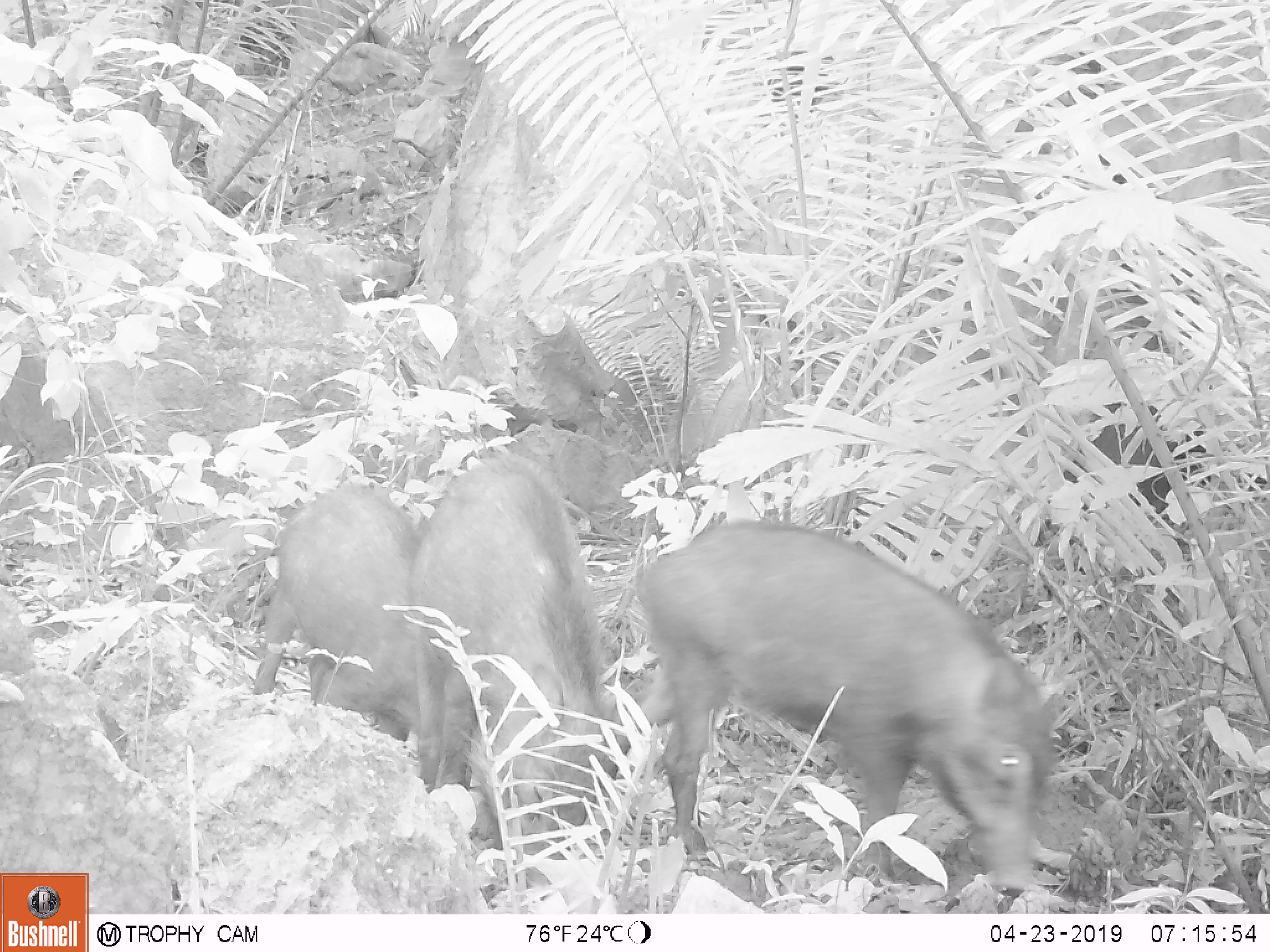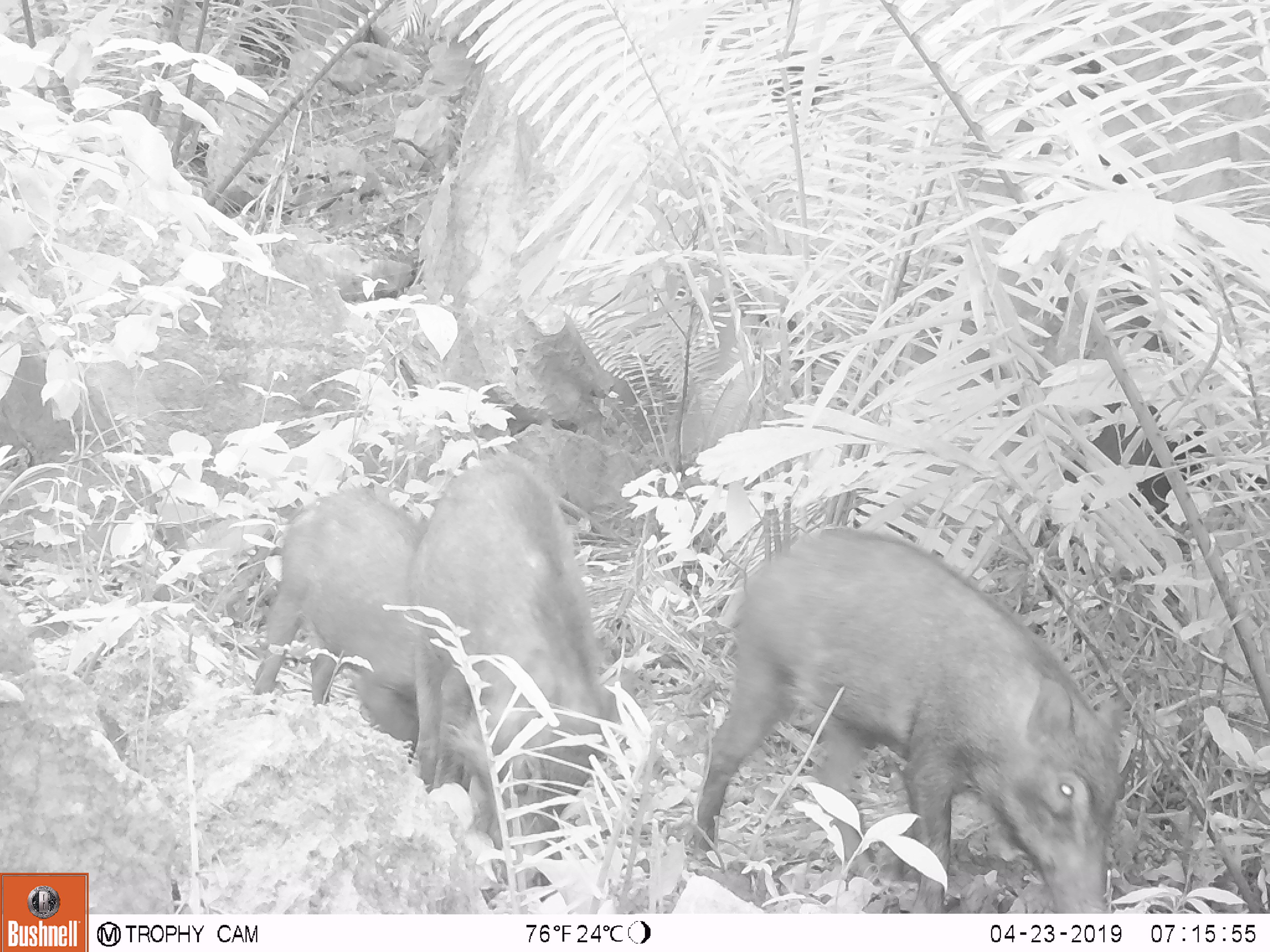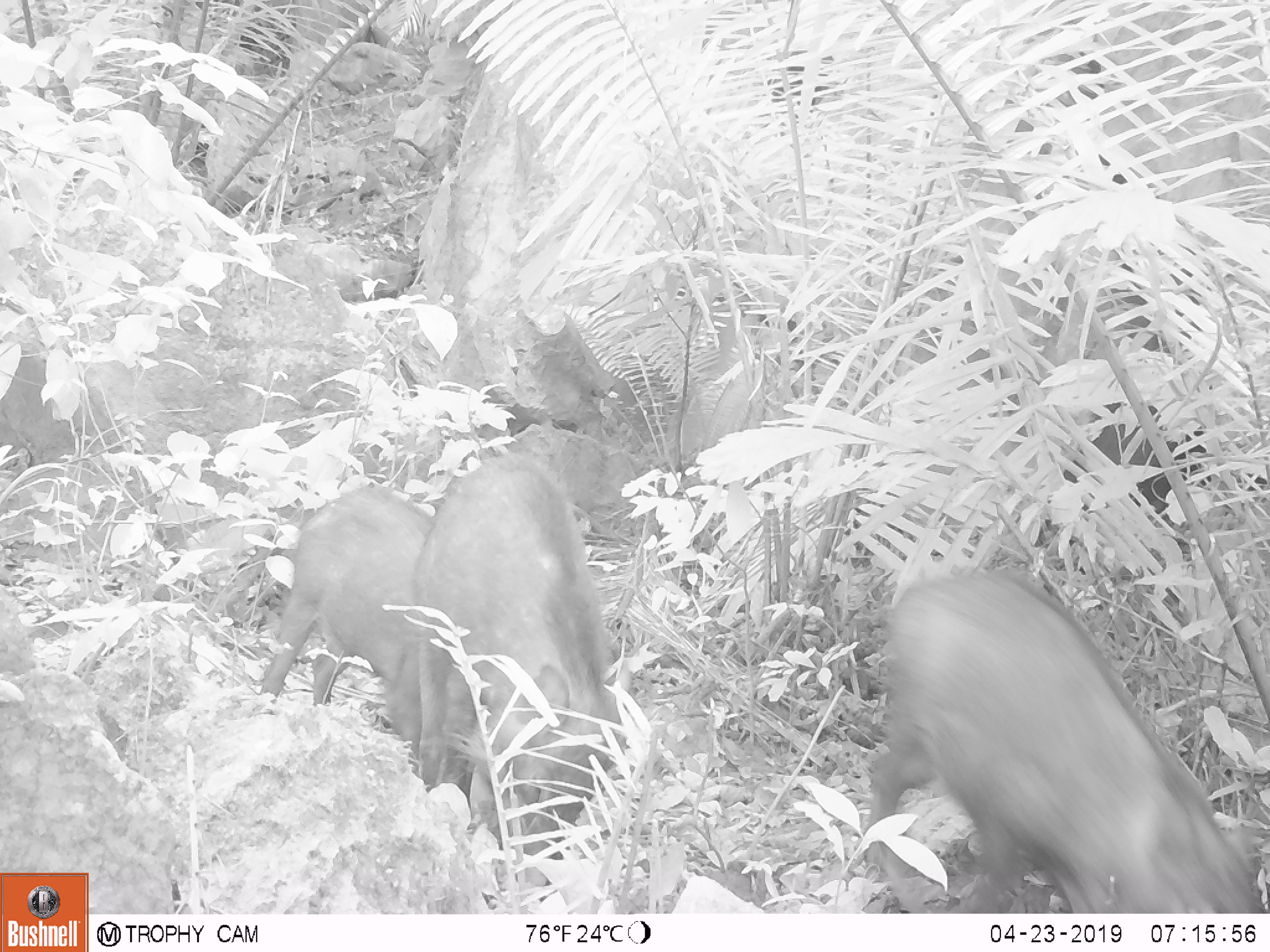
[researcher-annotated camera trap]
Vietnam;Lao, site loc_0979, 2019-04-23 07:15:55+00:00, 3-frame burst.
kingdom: Animalia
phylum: Chordata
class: Mammalia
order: Artiodactyla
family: Suidae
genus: Sus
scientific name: Sus scrofa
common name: eurasian wild pig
Eurasian wild pig (Sus scrofa). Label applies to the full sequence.